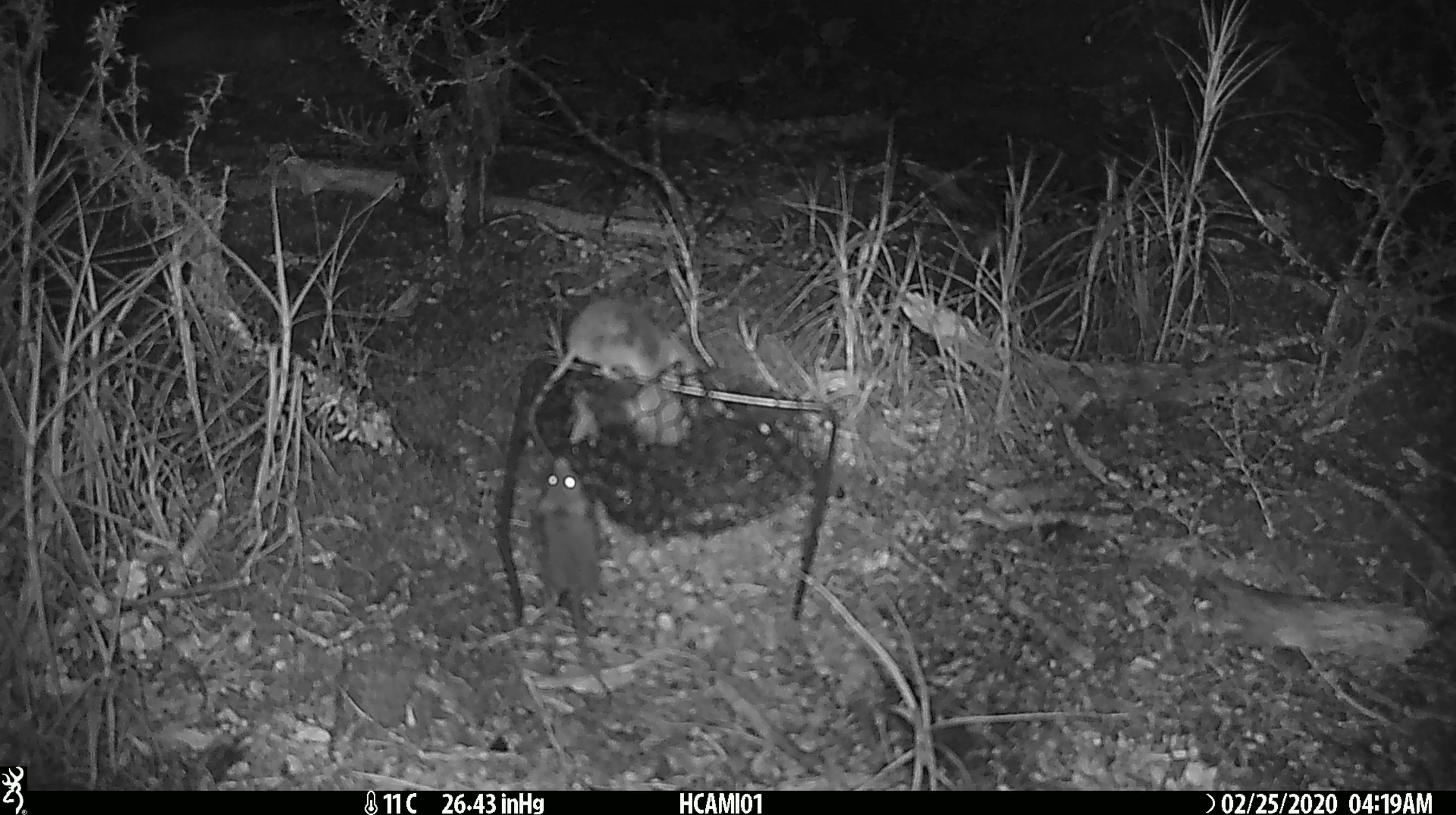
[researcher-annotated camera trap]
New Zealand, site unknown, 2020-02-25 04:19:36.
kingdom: Animalia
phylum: Chordata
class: Mammalia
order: Rodentia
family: Muridae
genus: Mus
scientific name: Mus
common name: mouse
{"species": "mouse (Mus)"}